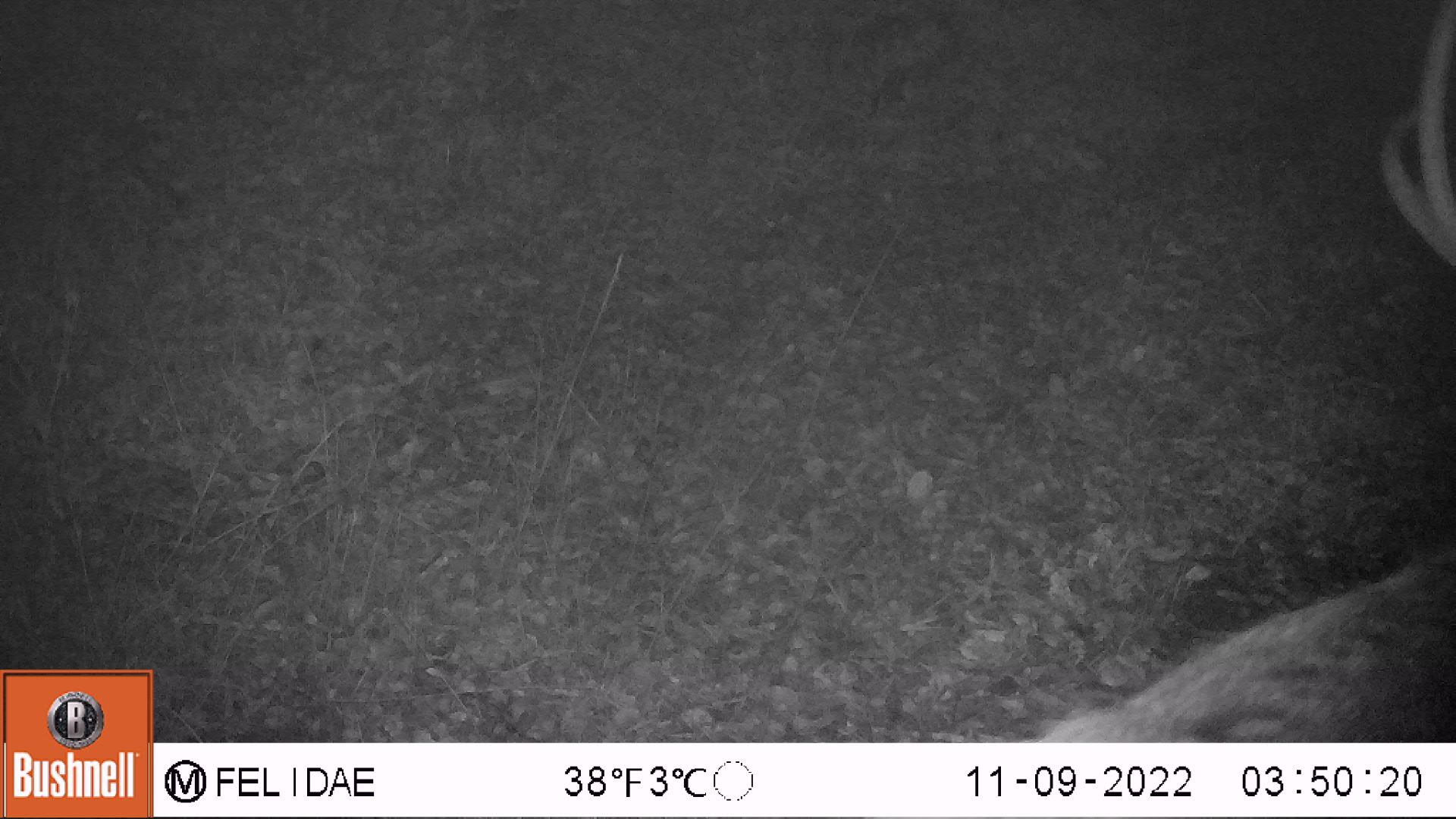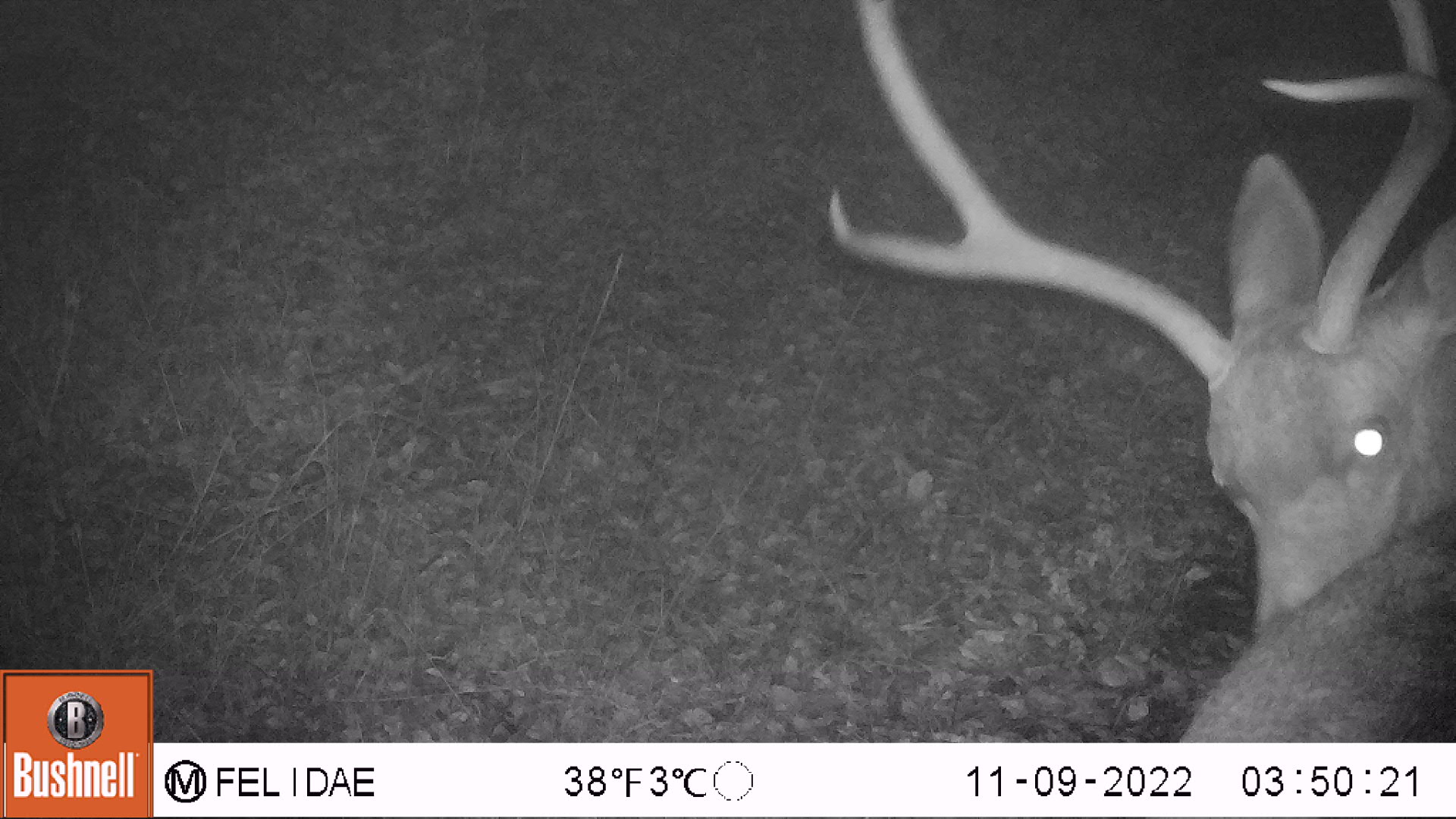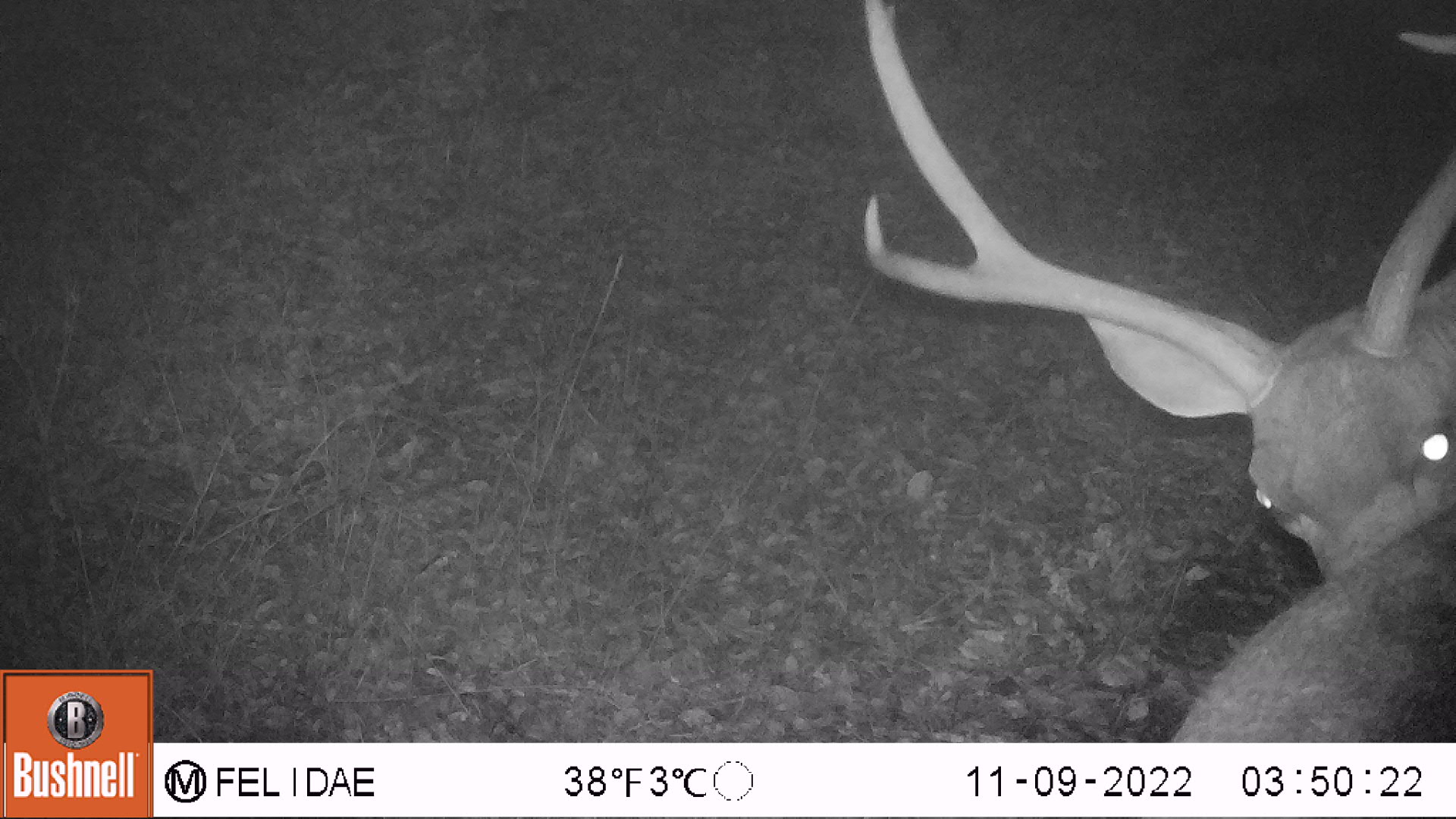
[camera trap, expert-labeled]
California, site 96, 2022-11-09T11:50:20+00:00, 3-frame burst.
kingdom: Animalia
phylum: Chordata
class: Mammalia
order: Artiodactyla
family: Cervidae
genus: Odocoileus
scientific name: Odocoileus hemionus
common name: mule deer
Mule deer (Odocoileus hemionus).